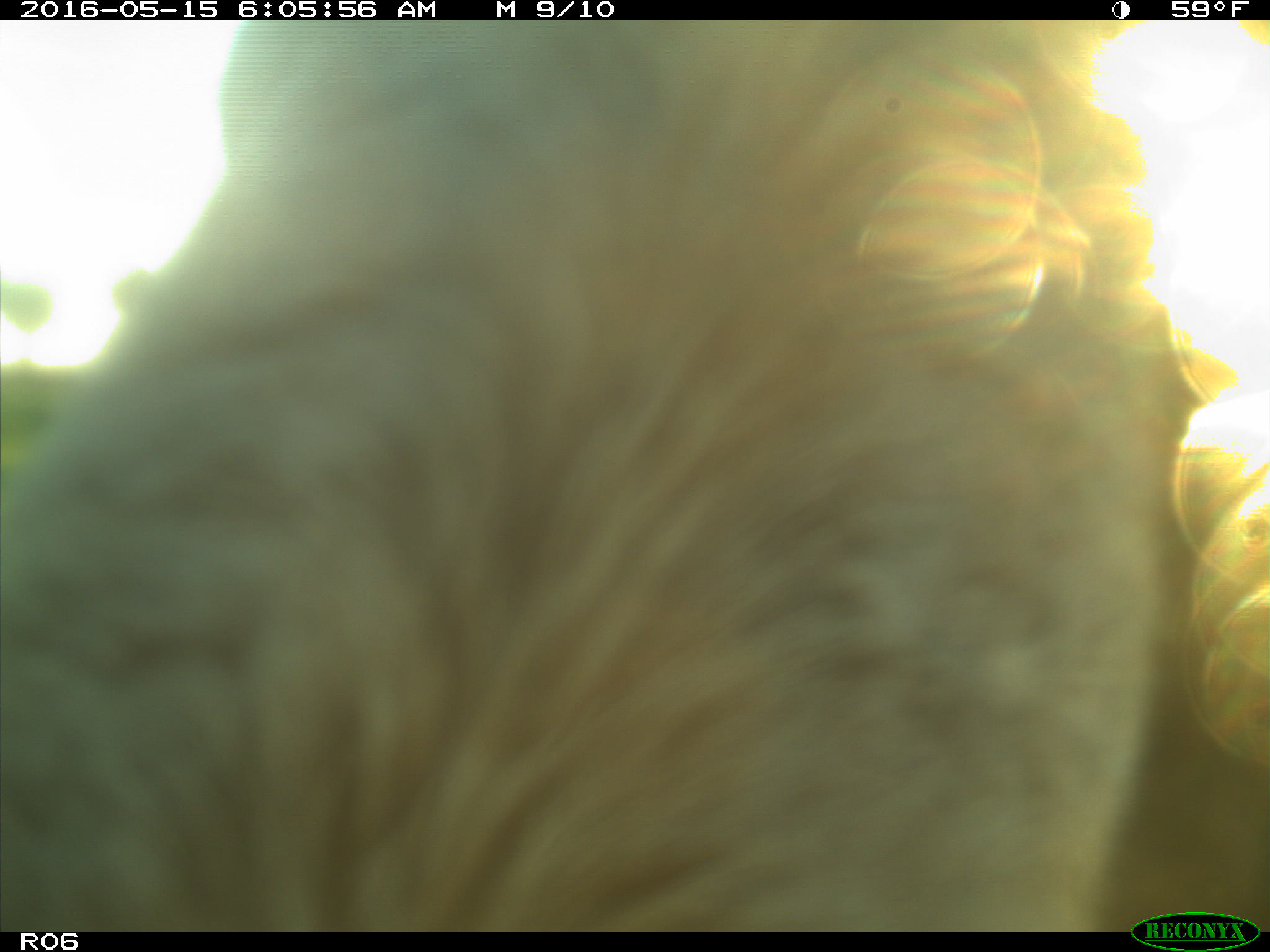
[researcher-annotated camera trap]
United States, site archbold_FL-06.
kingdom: Animalia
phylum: Chordata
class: Mammalia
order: Artiodactyla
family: Bovidae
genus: Bos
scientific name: Bos taurus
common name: domestic cow